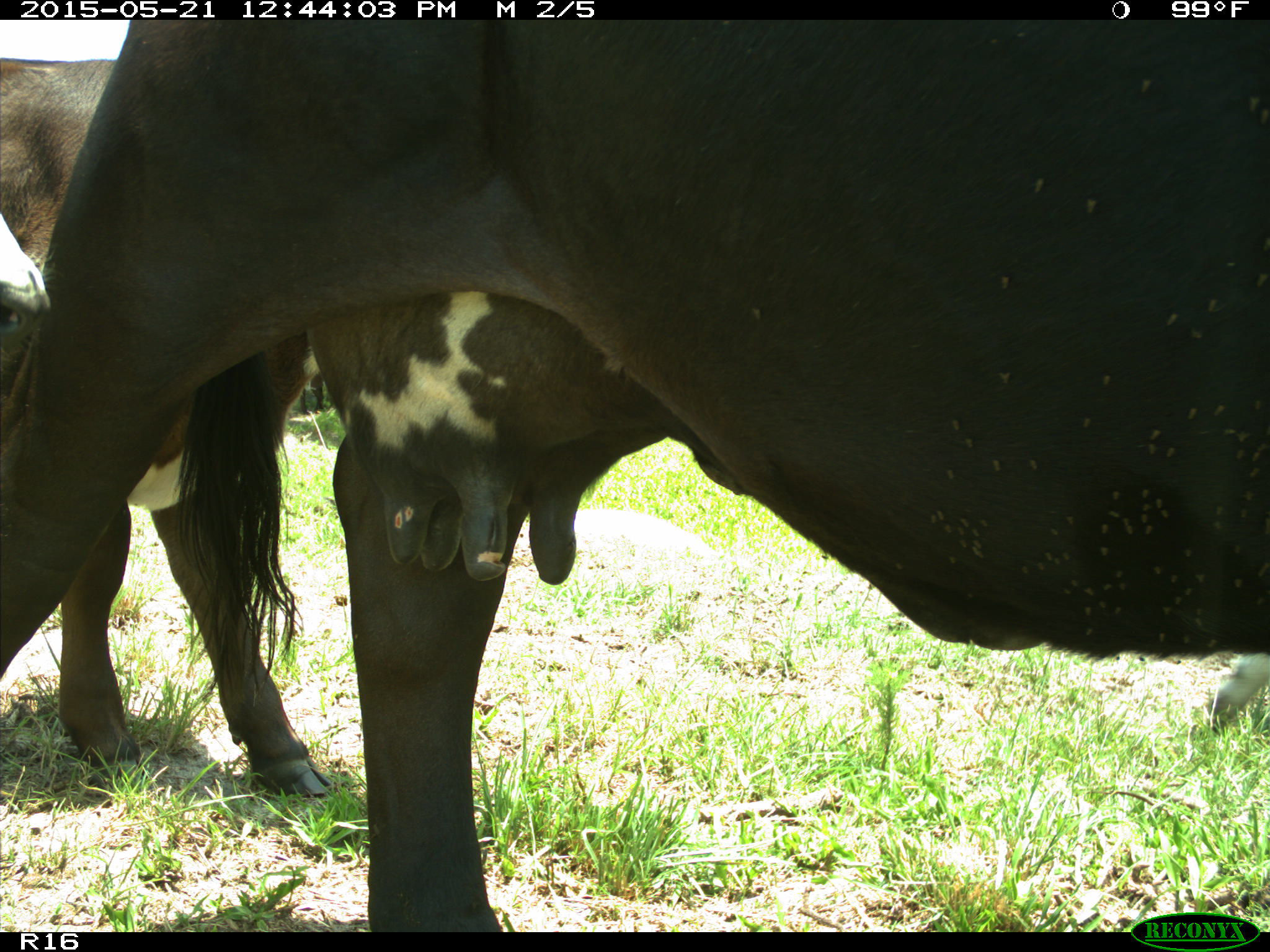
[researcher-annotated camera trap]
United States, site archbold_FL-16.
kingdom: Animalia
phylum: Chordata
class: Mammalia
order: Artiodactyla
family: Bovidae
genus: Bos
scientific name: Bos taurus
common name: domestic cow